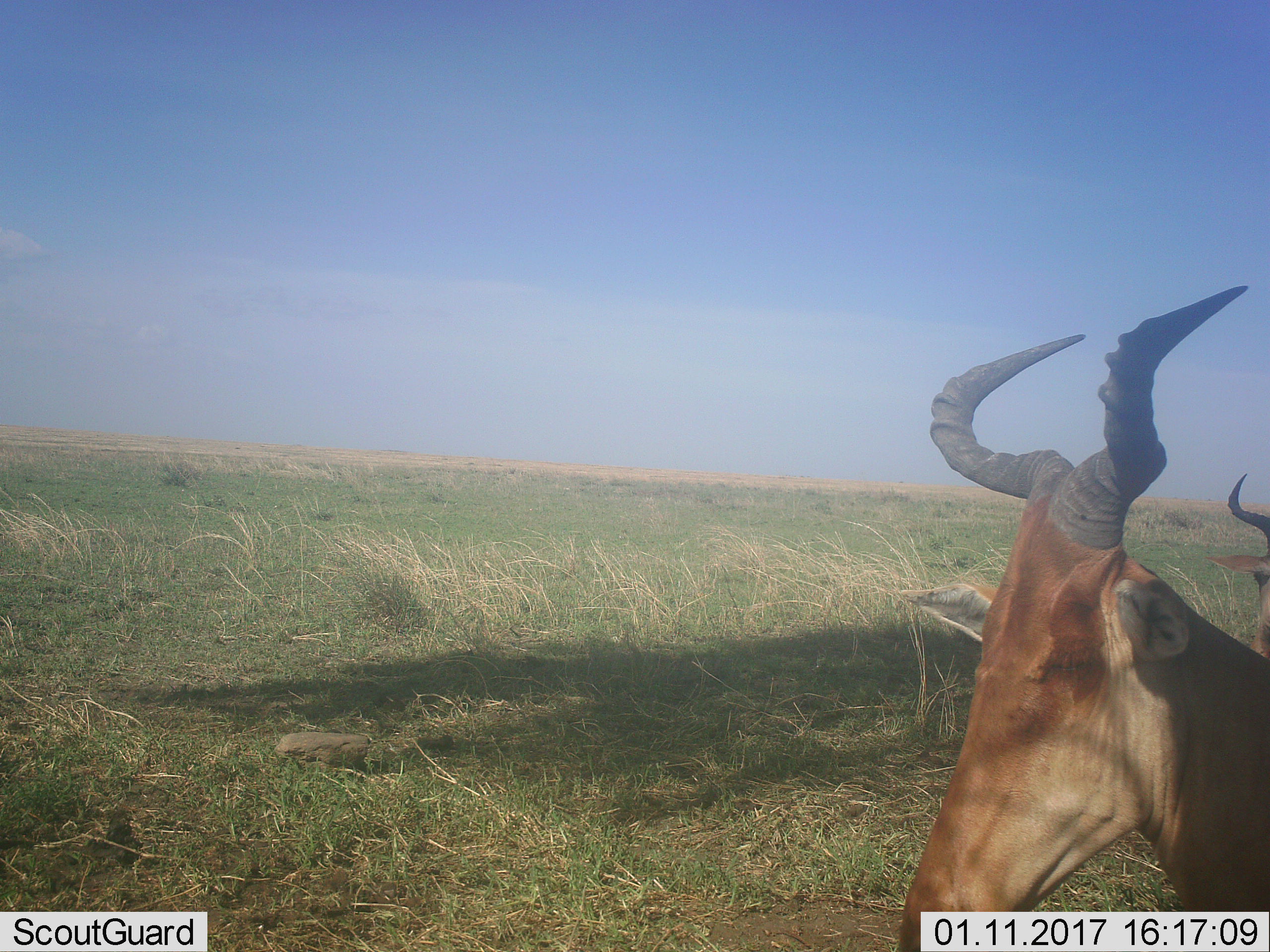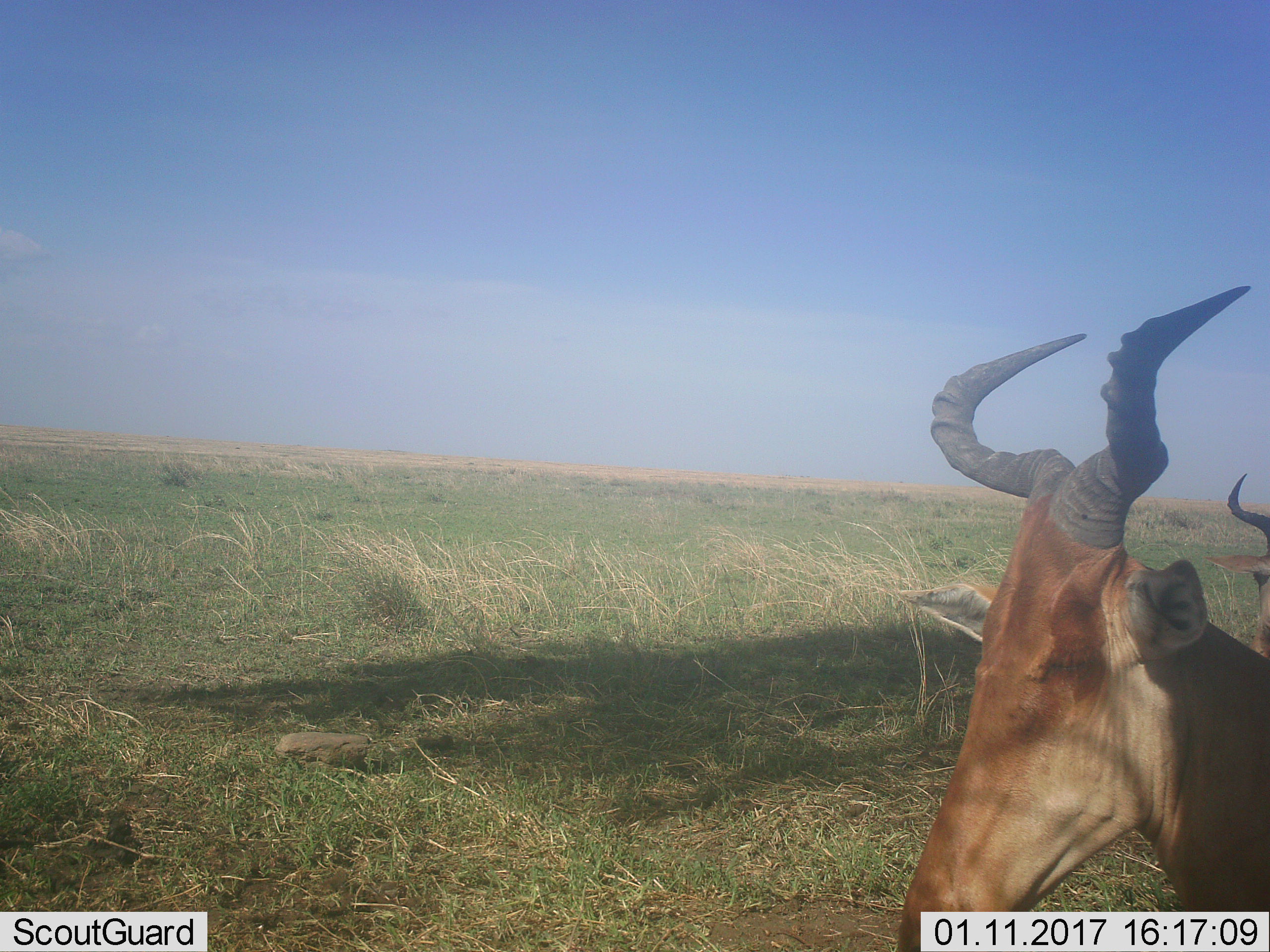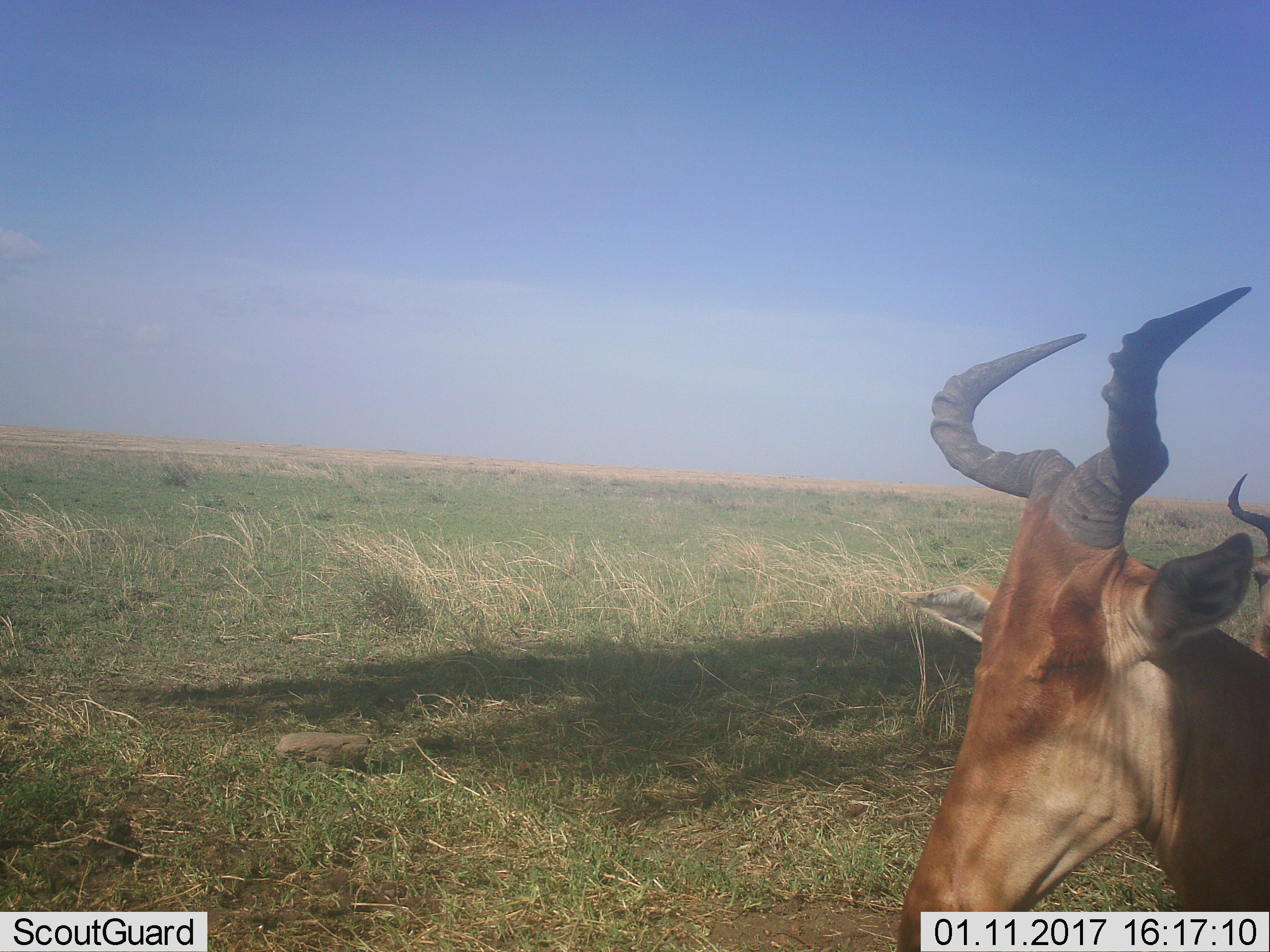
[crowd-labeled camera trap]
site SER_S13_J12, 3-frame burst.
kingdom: Animalia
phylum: Chordata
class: Mammalia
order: Artiodactyla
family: Bovidae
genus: Alcelaphus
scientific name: Alcelaphus buselaphus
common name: hartebeest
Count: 2.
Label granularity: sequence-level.